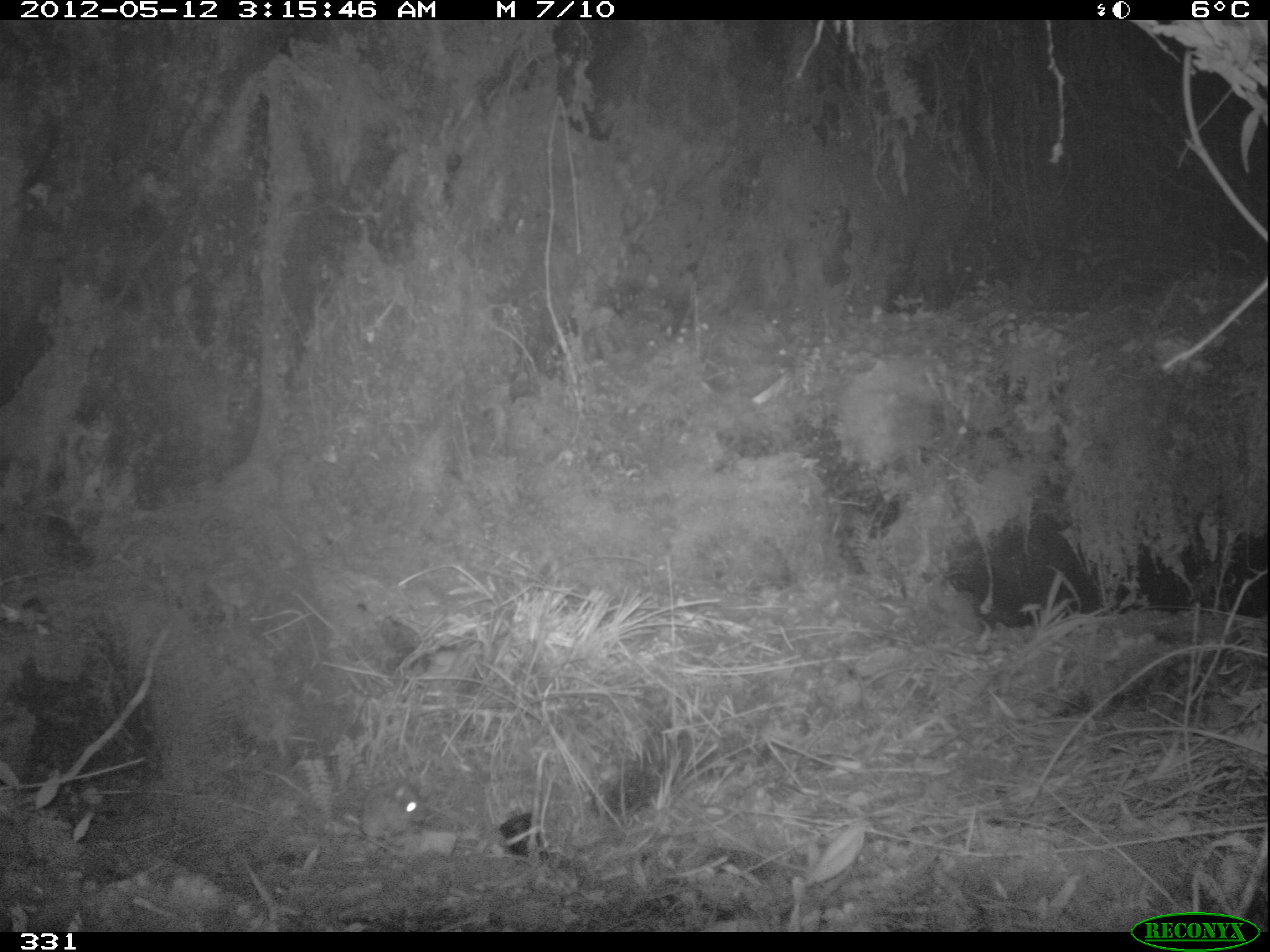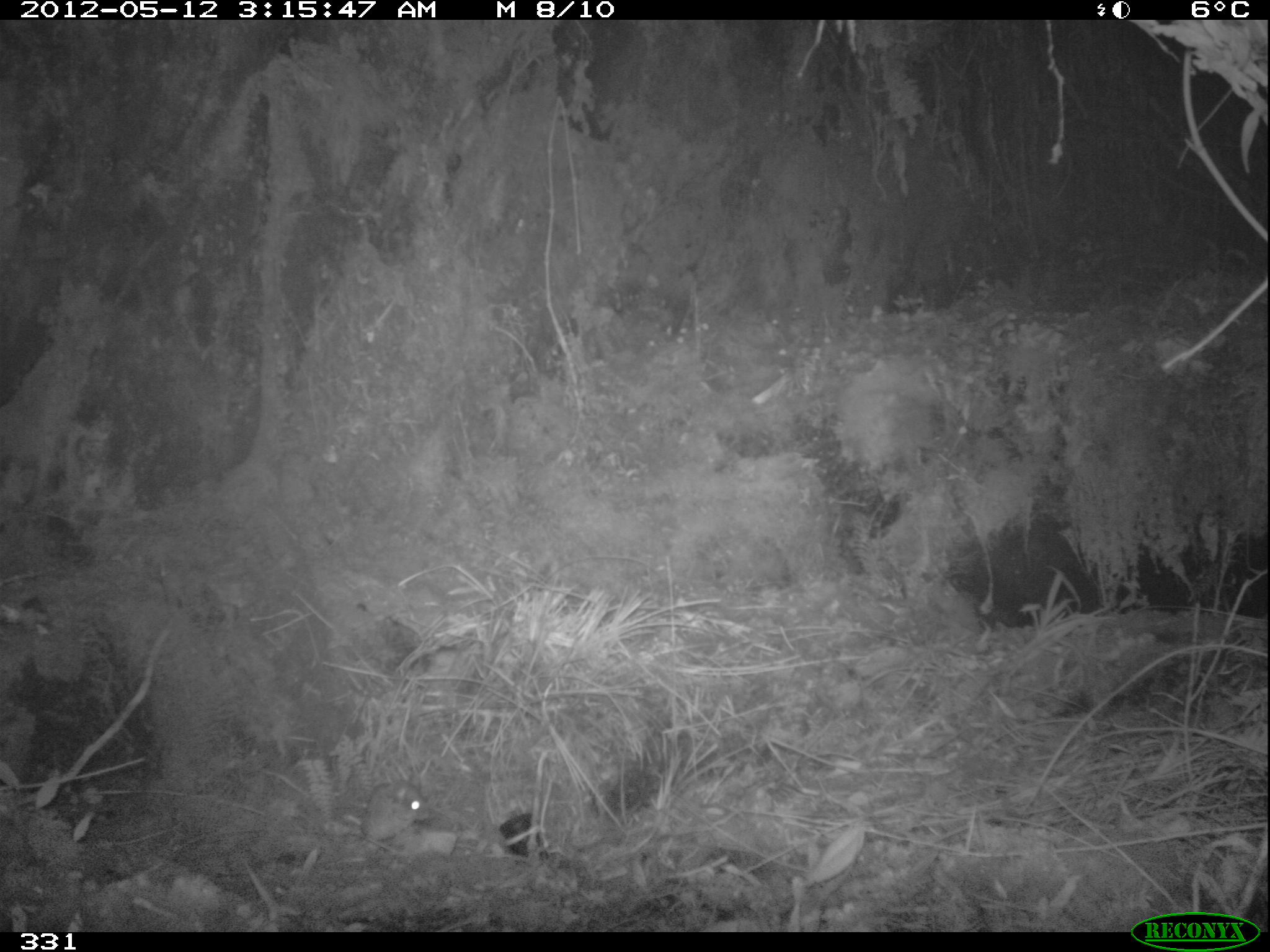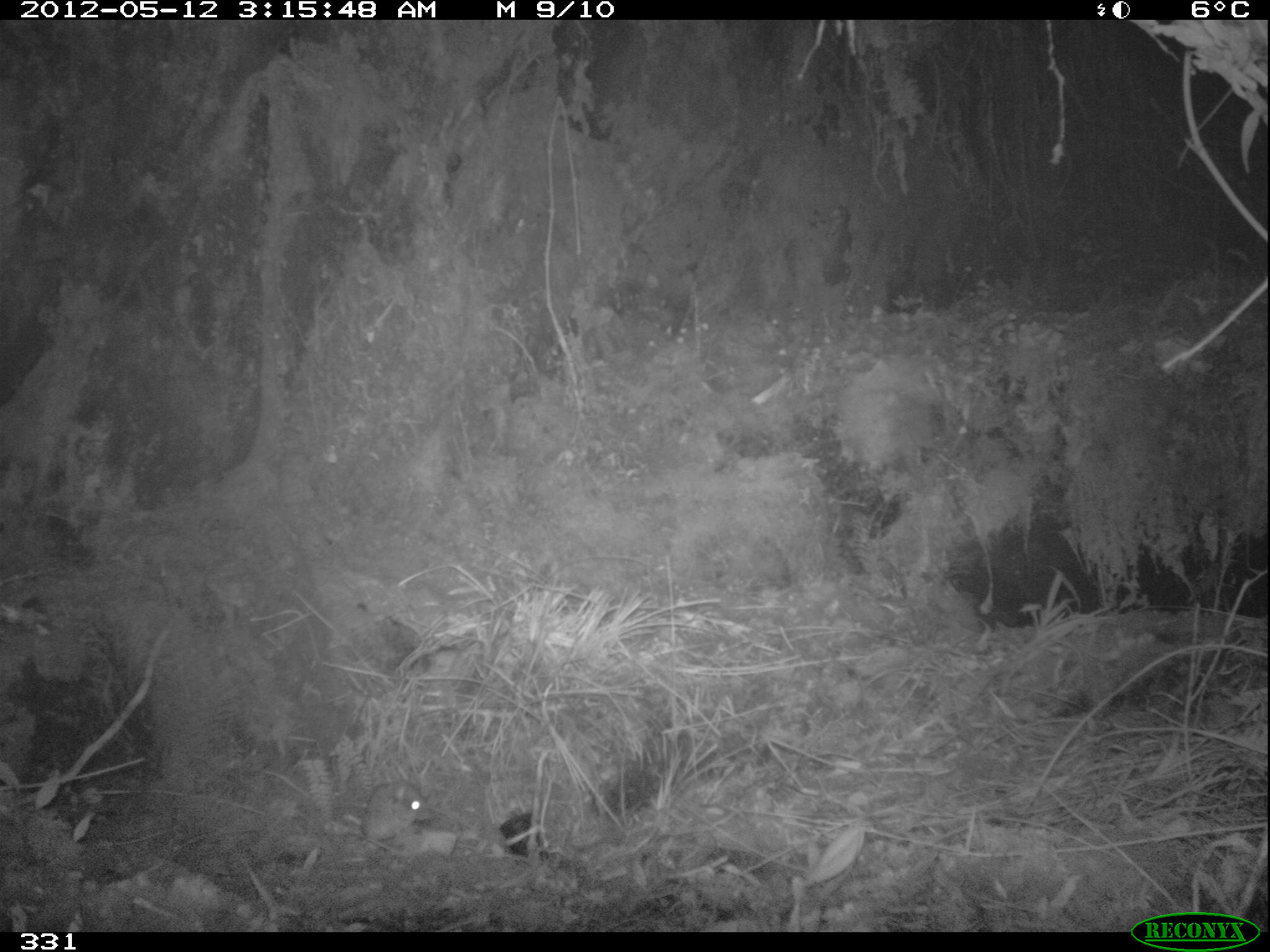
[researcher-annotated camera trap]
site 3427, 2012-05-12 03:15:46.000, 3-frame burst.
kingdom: Animalia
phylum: Chordata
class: Mammalia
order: Rodentia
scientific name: Rodentia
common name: rodents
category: unknown rodent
Unknown rodent (rodents) (Rodentia).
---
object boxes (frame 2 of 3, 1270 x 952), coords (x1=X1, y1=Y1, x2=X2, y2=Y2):
unknown rodent: (x1=359, y1=782, x2=432, y2=848)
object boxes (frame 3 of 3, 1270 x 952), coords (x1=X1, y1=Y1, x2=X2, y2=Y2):
unknown rodent: (x1=361, y1=779, x2=435, y2=846)